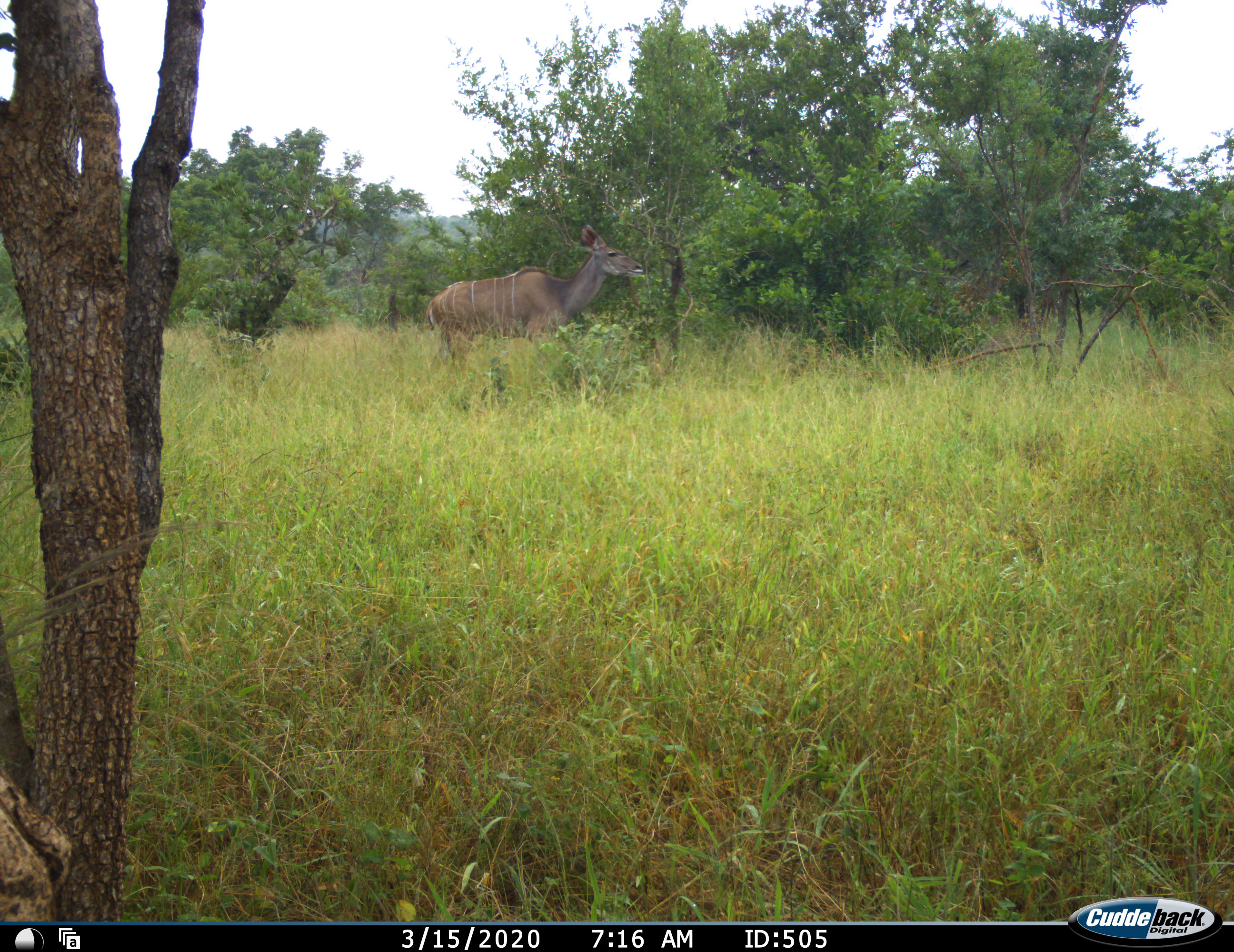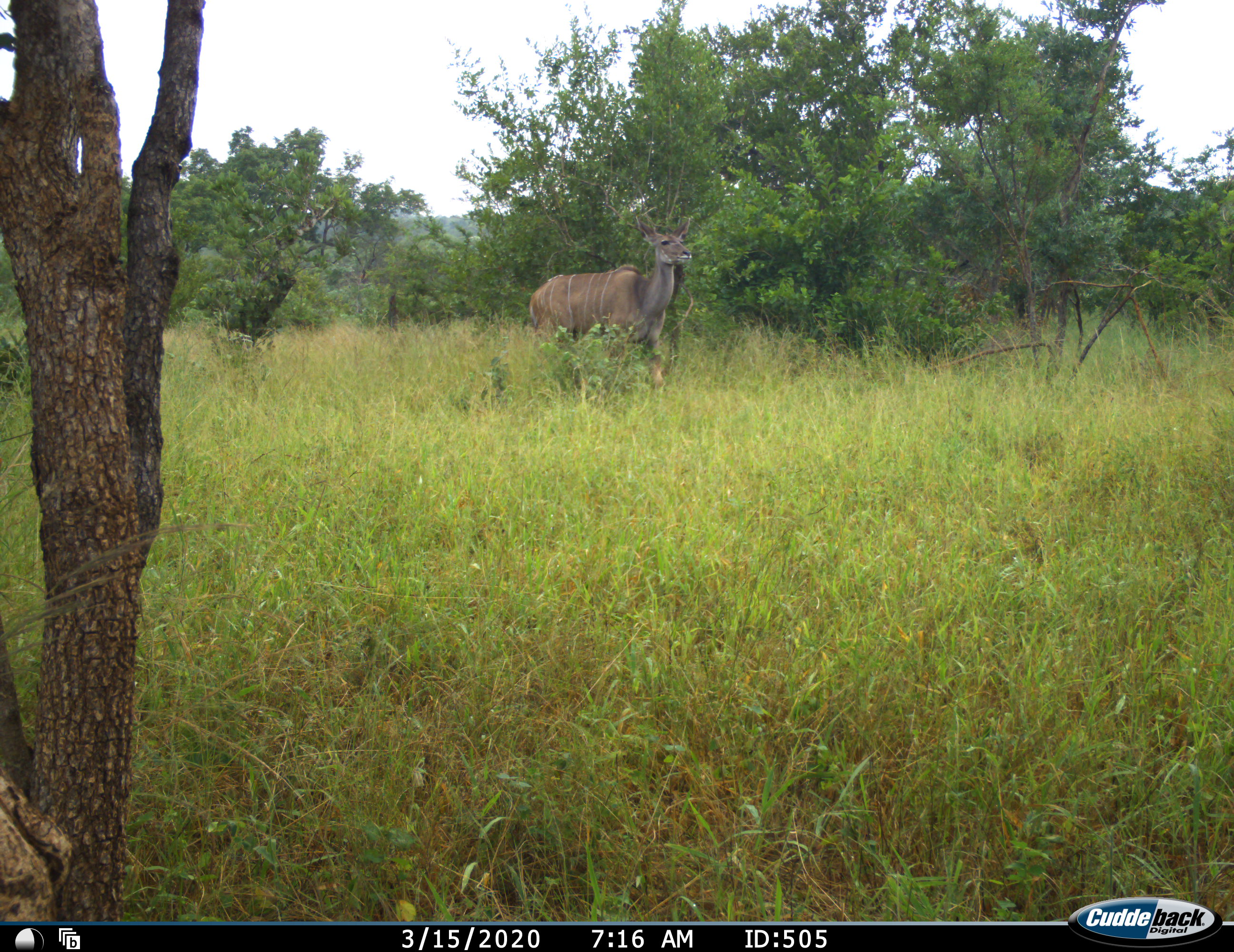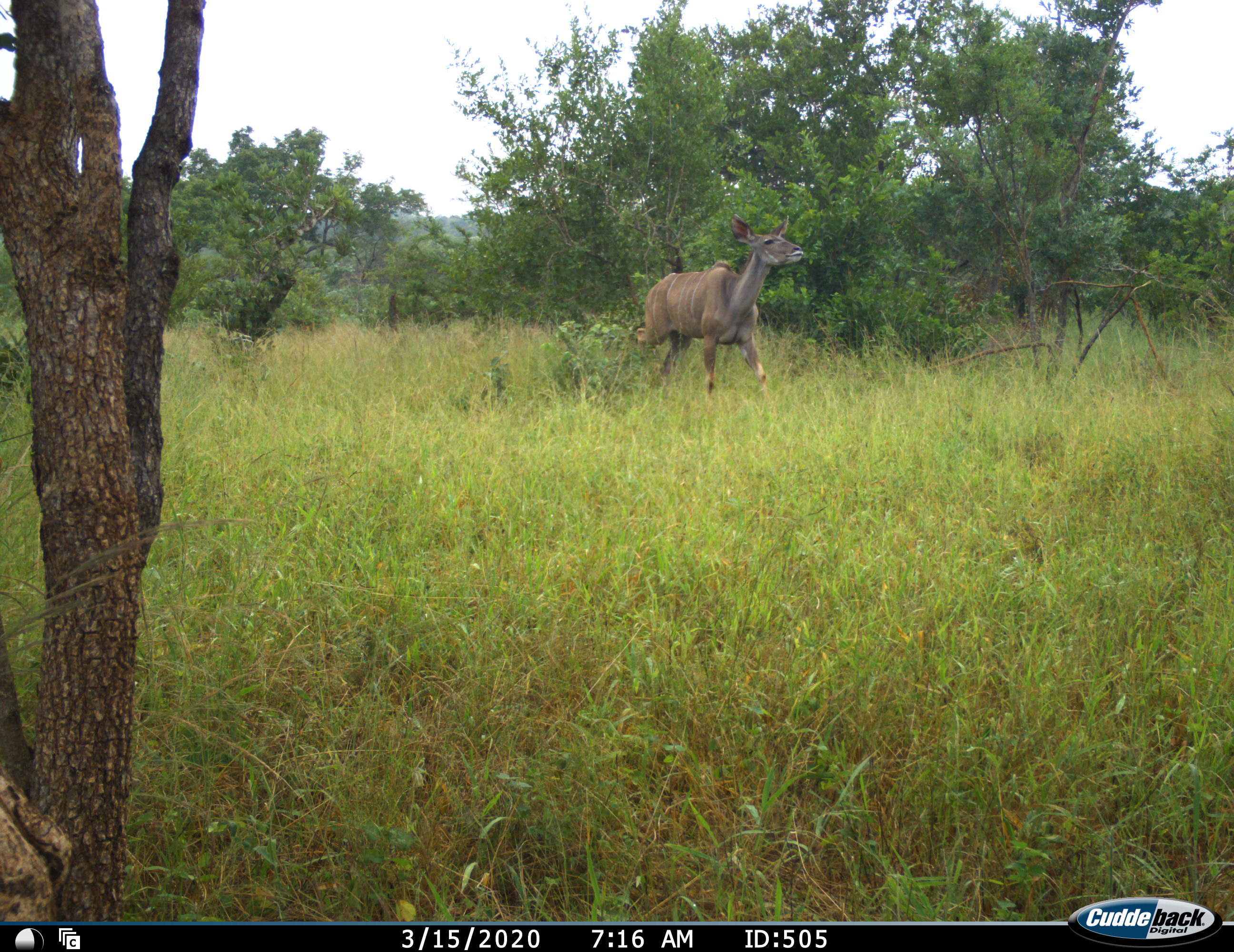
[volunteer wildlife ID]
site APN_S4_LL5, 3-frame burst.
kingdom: Animalia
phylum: Chordata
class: Mammalia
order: Artiodactyla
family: Bovidae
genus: Tragelaphus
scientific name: Tragelaphus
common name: kudu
Kudu (Tragelaphus), count 1. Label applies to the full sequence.